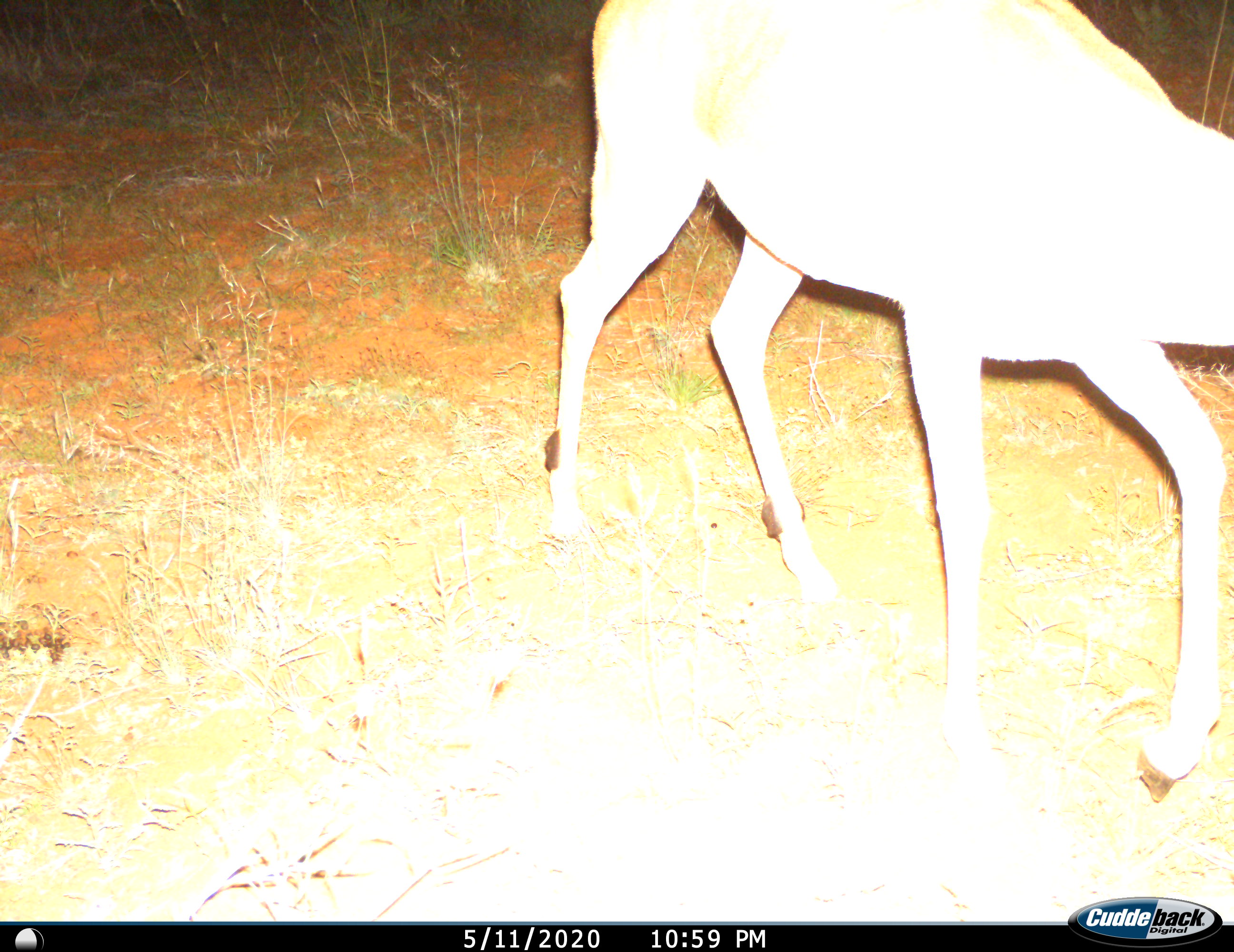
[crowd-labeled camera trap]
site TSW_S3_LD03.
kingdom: Animalia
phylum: Chordata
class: Mammalia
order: Artiodactyla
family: Bovidae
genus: Aepyceros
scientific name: Aepyceros melampus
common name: impala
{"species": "impala (Aepyceros melampus)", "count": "1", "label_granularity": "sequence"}